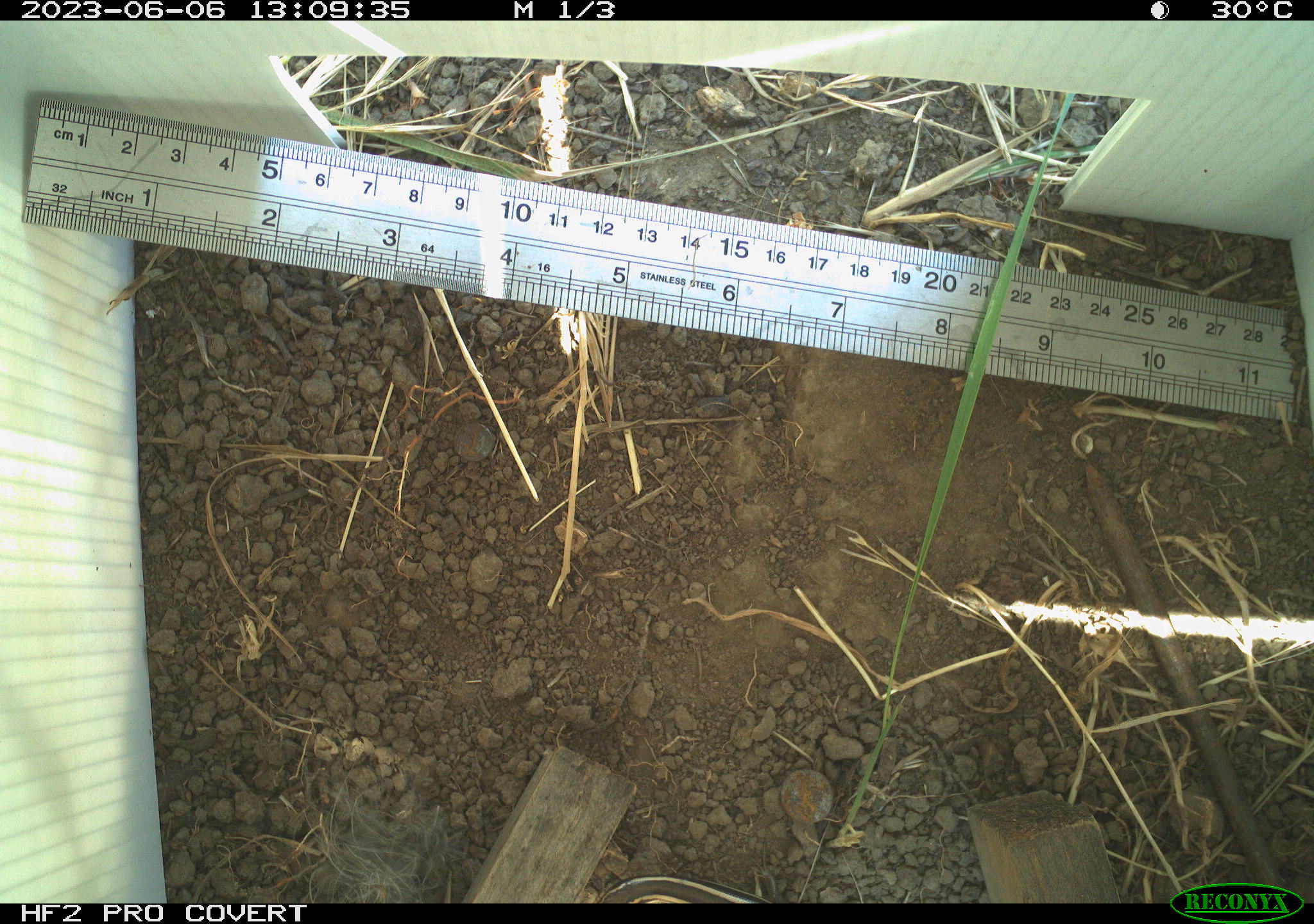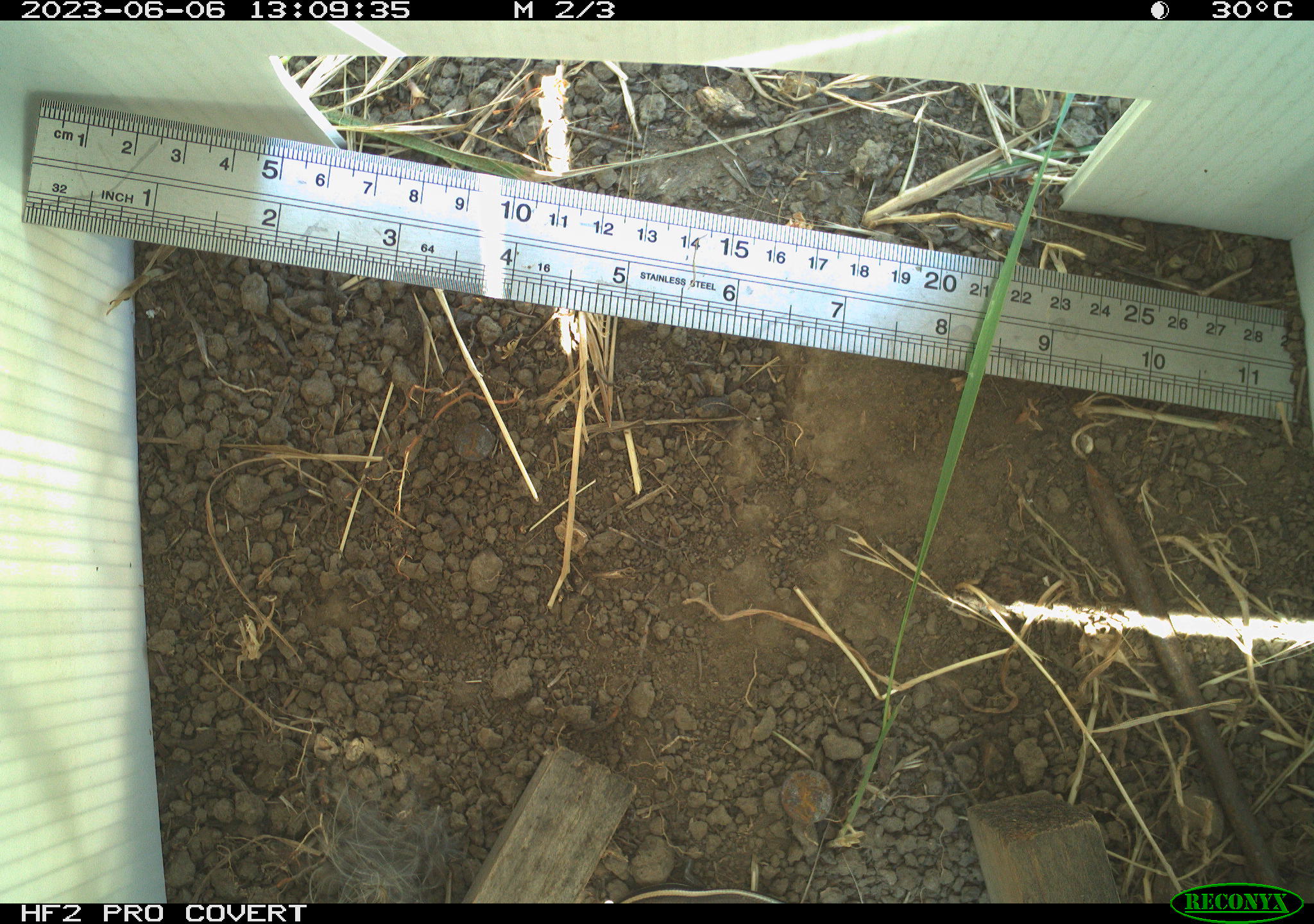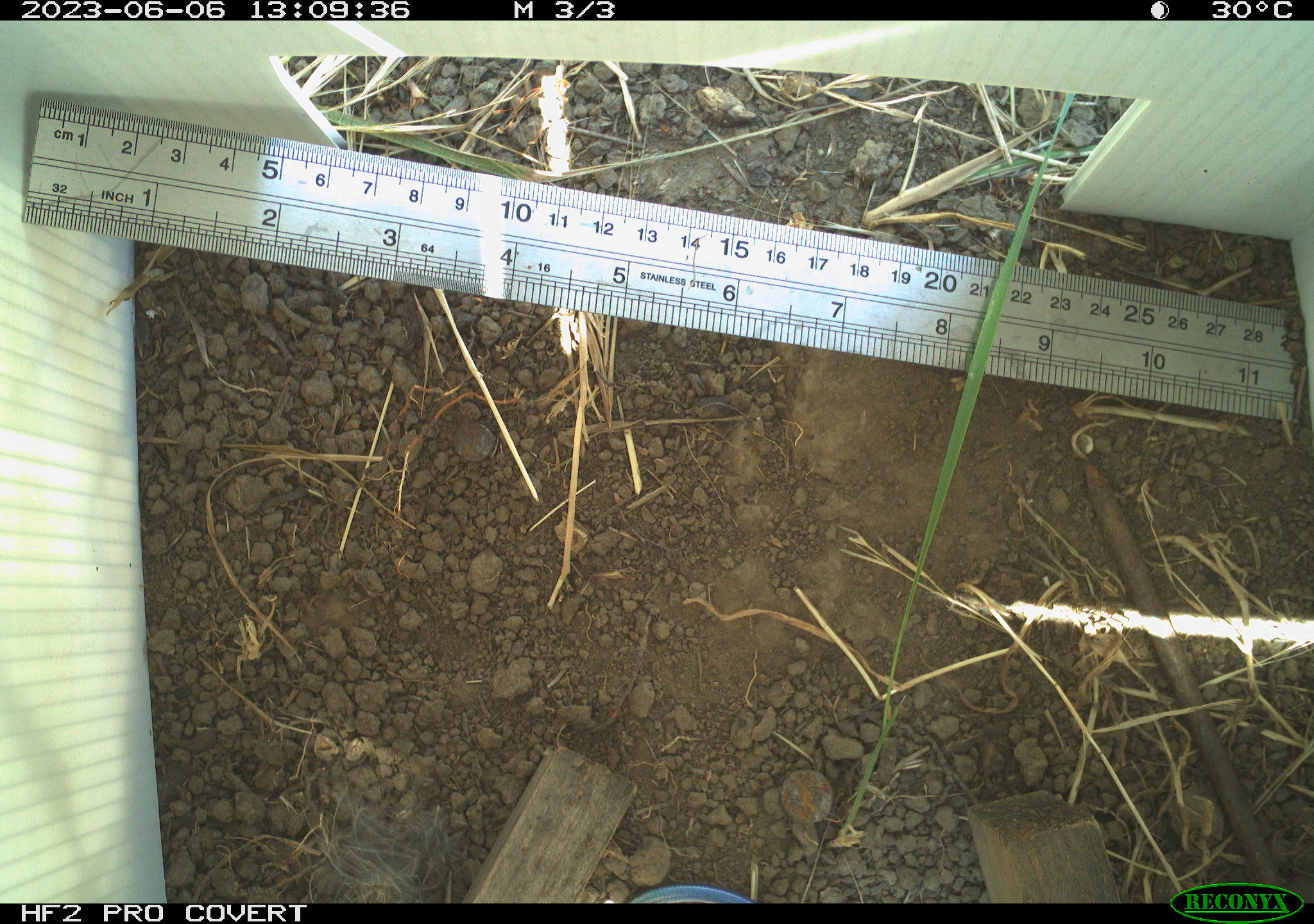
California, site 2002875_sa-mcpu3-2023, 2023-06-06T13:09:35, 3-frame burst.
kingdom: Animalia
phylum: Chordata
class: Reptilia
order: Squamata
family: Scincidae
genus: Plestiodon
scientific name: Plestiodon skiltonianus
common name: western skink